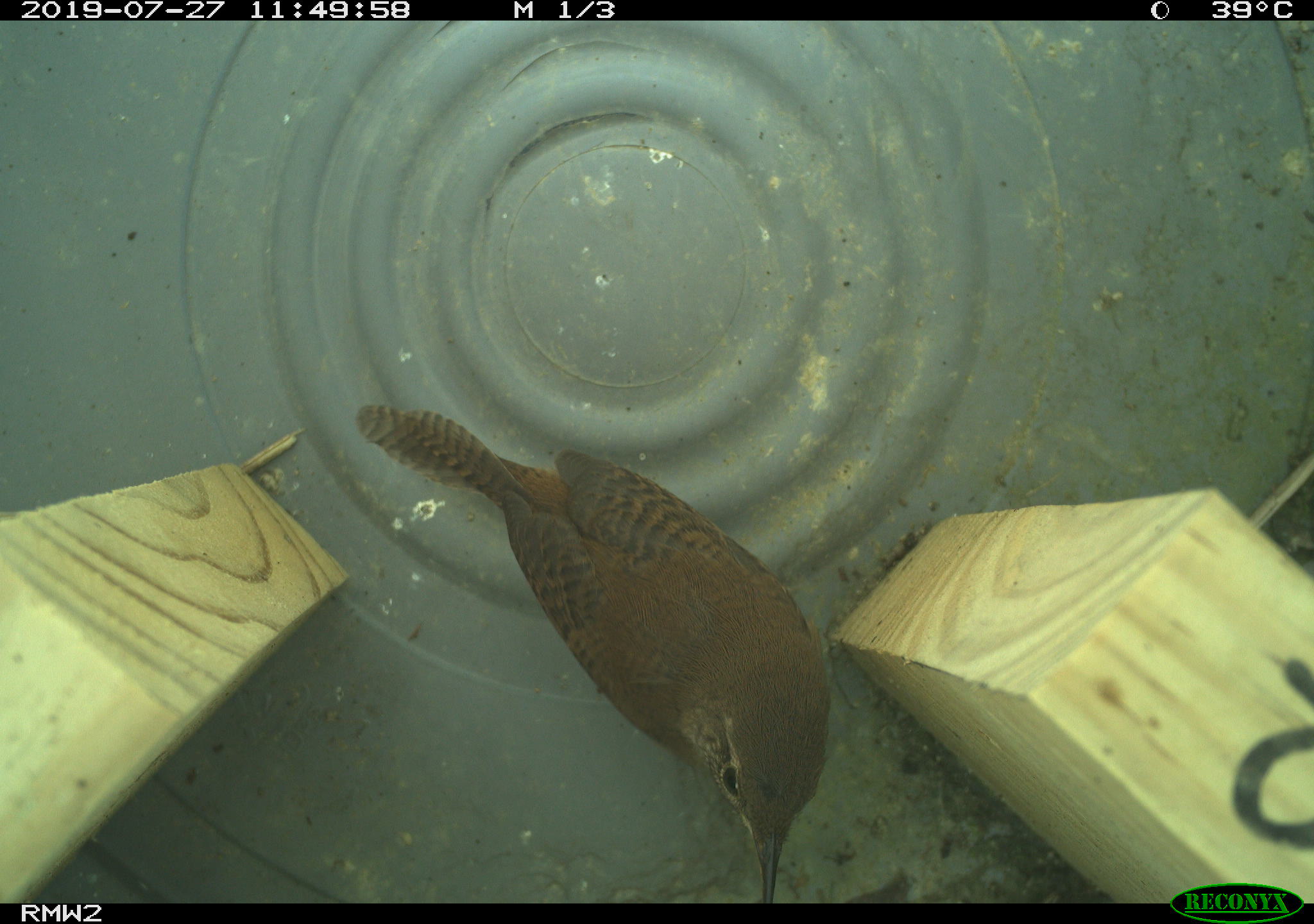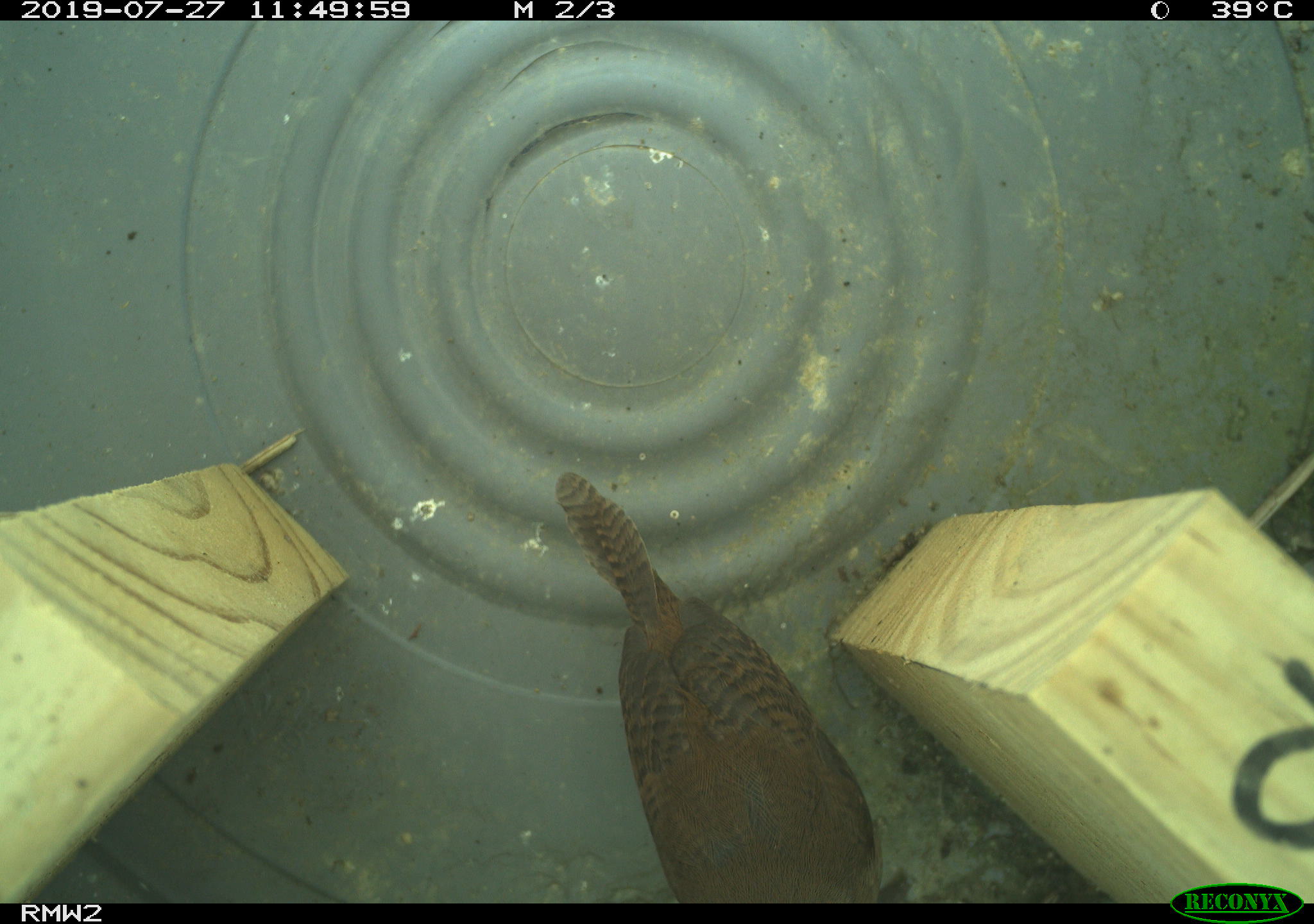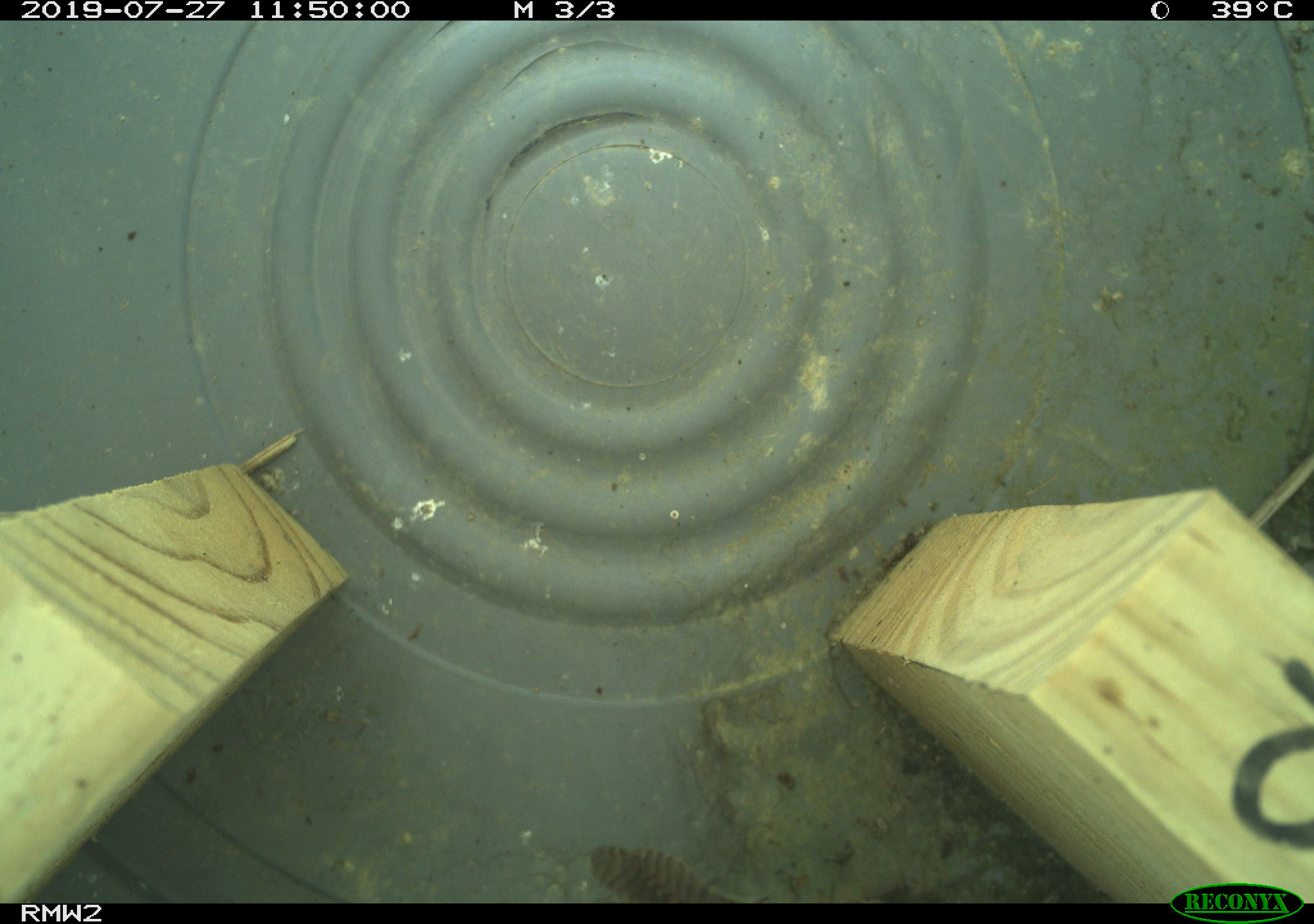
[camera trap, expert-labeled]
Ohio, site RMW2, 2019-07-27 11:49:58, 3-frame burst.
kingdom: Animalia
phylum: Chordata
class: Aves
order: Passeriformes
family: Troglodytidae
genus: Troglodytes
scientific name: Troglodytes aedon aedon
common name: northern house wren